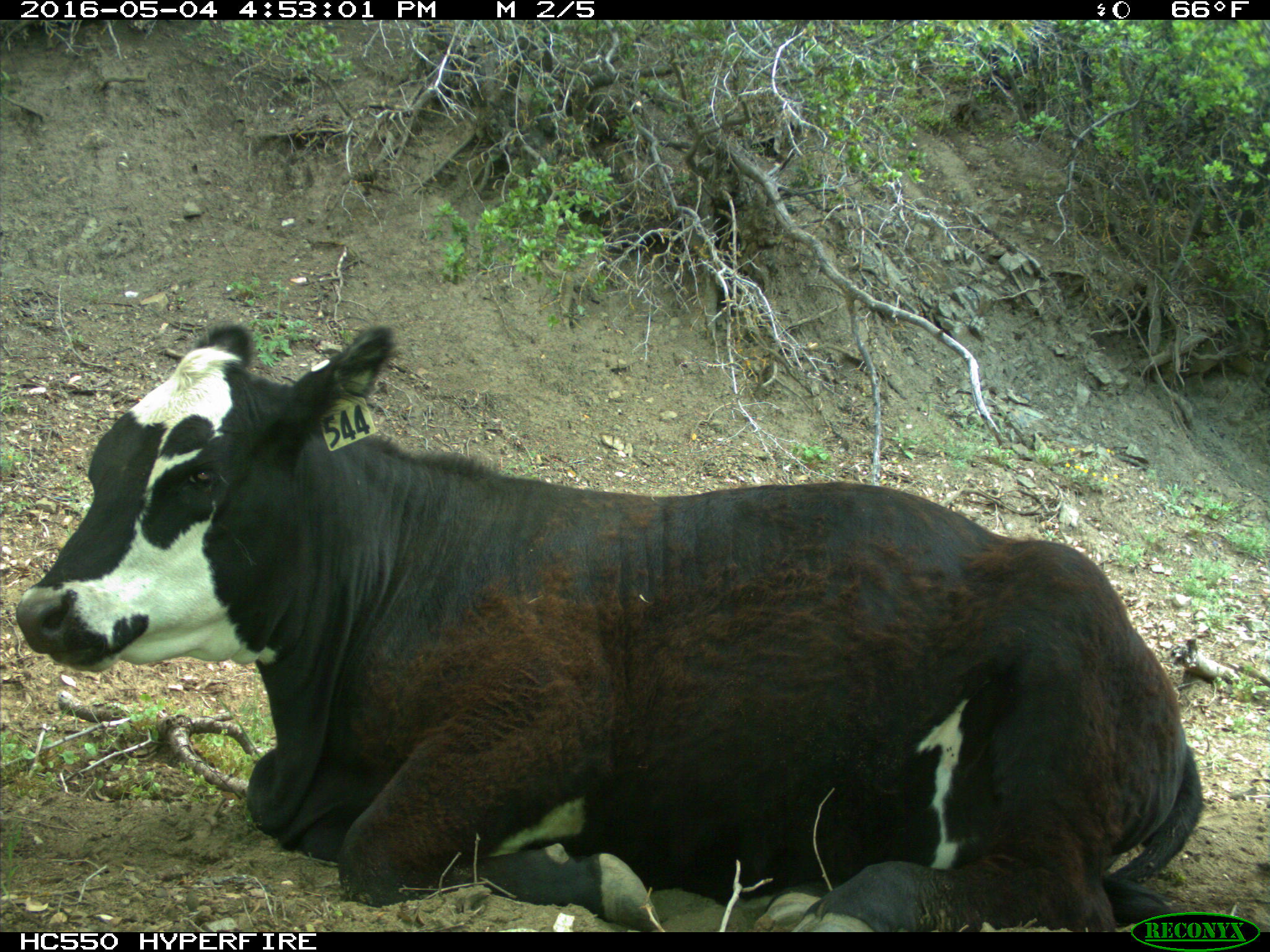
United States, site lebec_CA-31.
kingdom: Animalia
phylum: Chordata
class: Mammalia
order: Artiodactyla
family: Bovidae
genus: Bos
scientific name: Bos taurus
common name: domestic cow